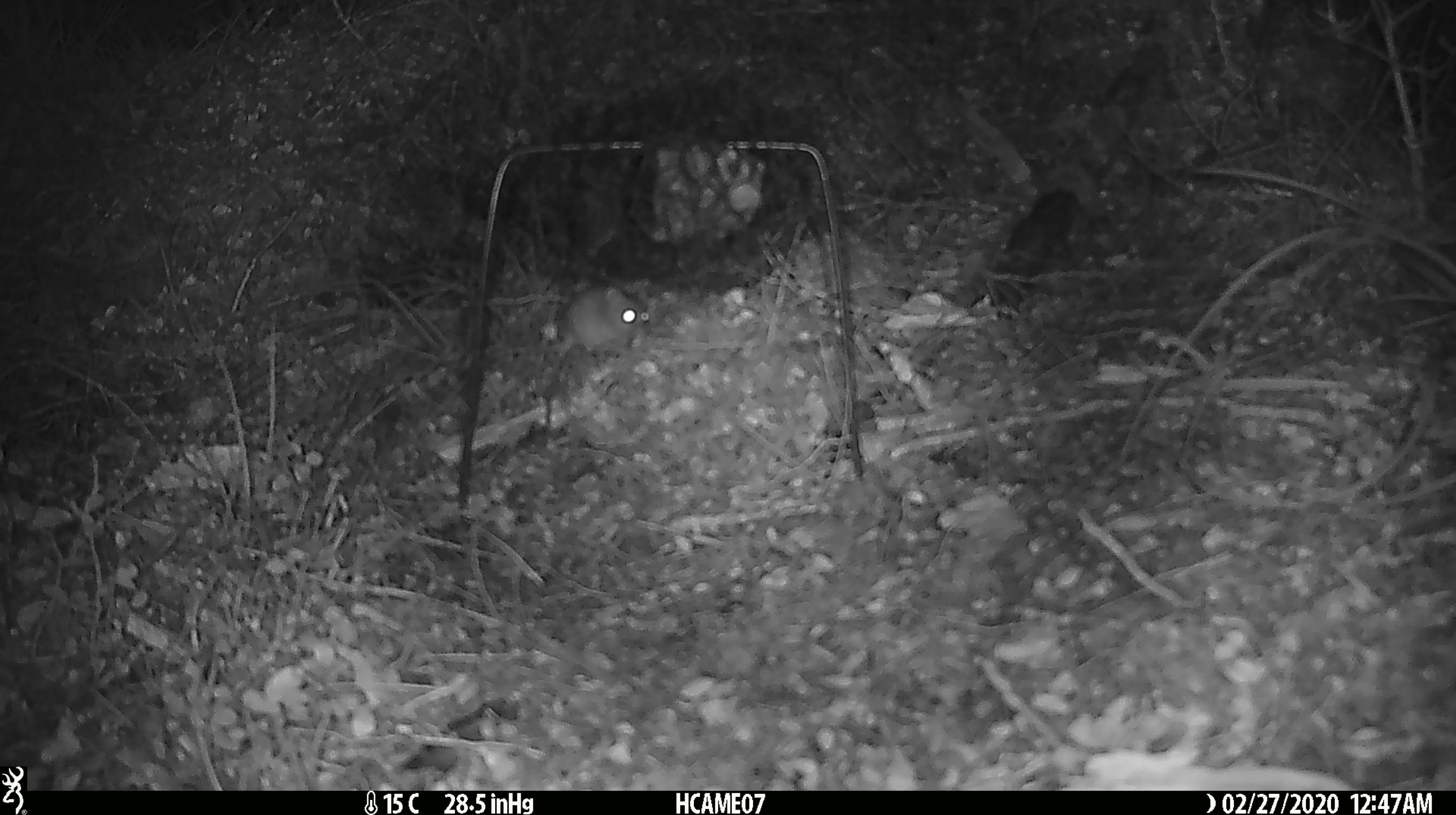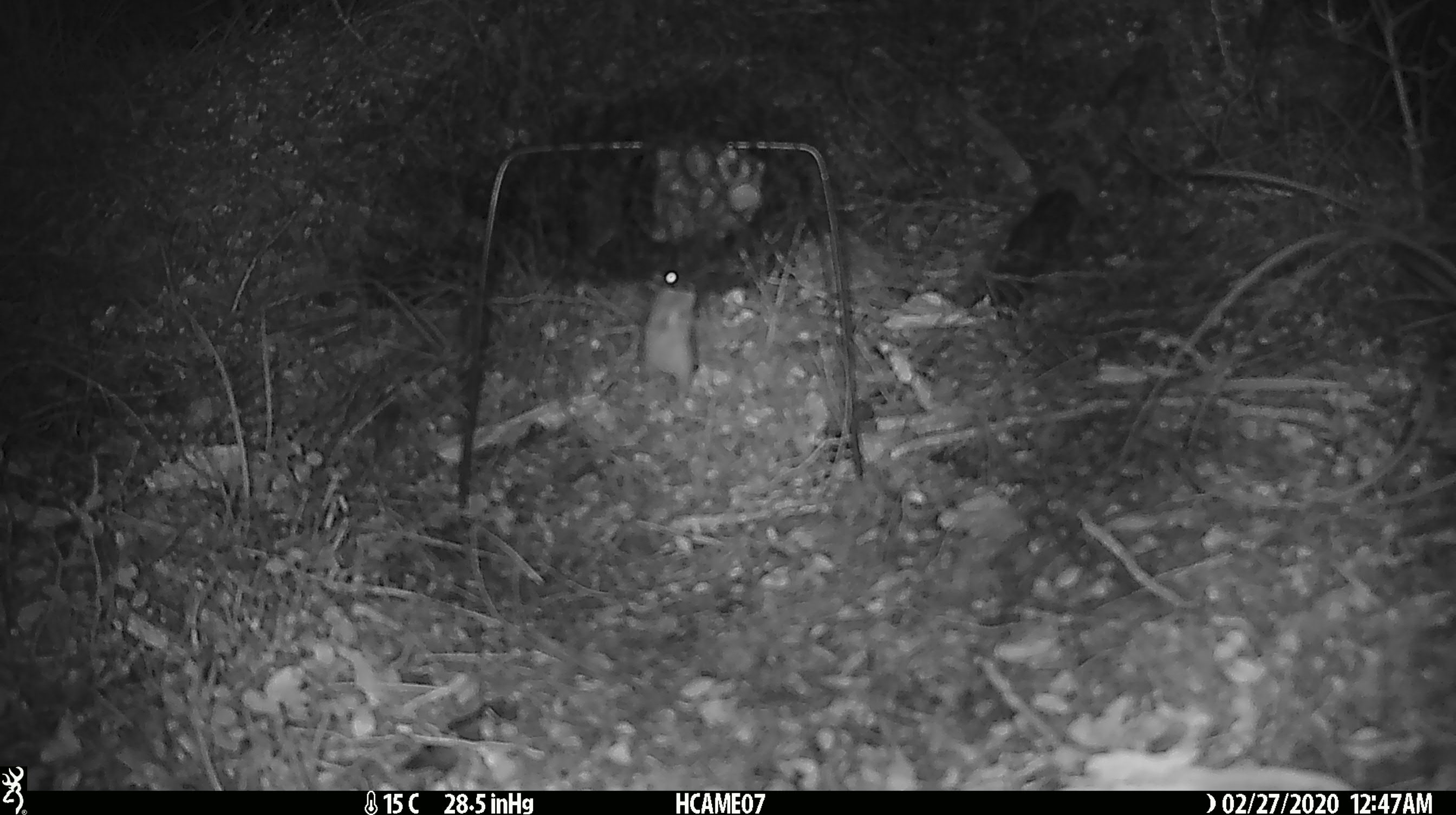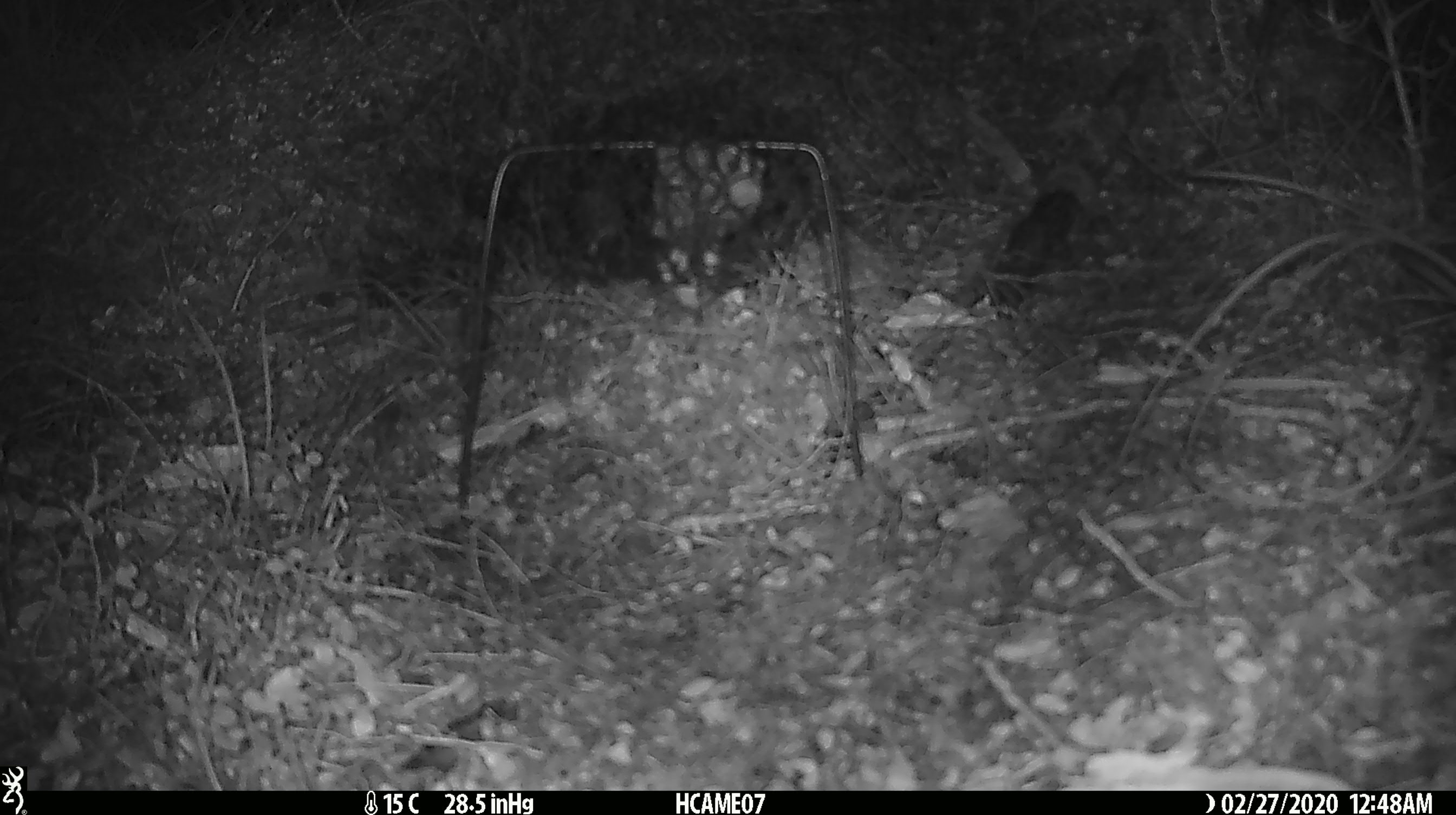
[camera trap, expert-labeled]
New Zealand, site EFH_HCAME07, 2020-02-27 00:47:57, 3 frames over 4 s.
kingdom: Animalia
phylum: Chordata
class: Mammalia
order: Rodentia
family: Muridae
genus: Mus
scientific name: Mus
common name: mouse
Mouse (Mus).